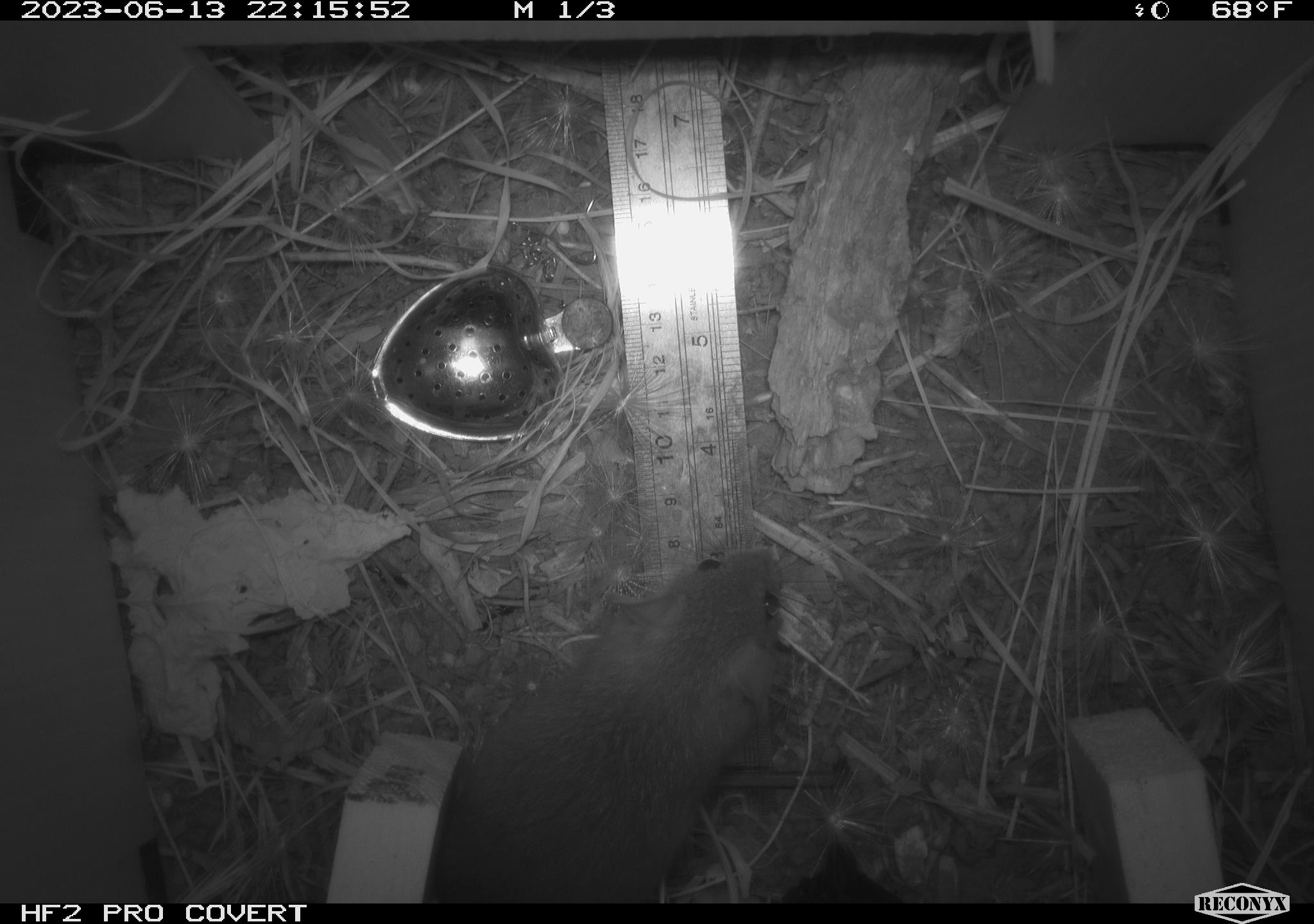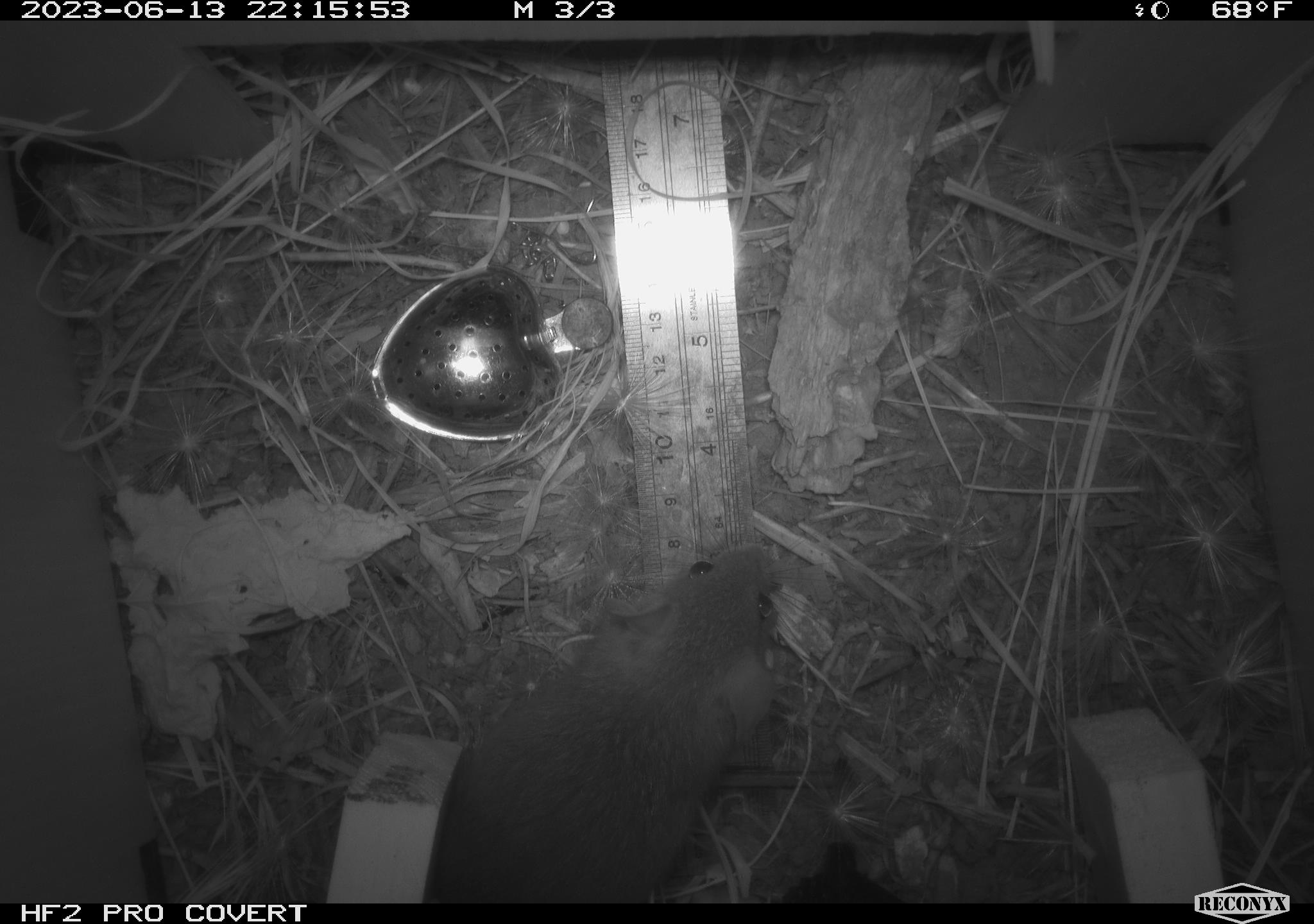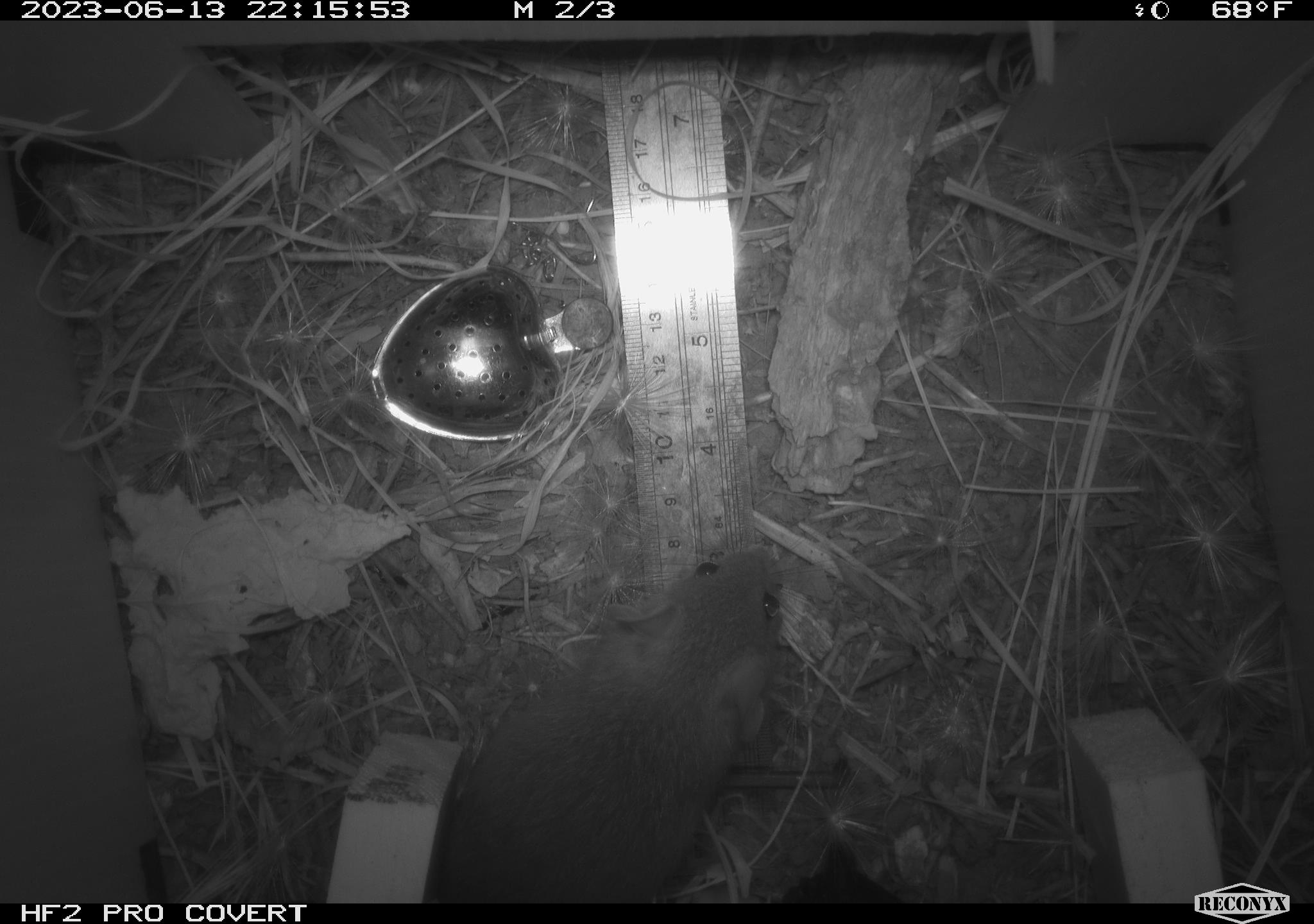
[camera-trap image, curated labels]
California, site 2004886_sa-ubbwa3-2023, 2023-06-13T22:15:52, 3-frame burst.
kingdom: Animalia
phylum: Chordata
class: Mammalia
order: Rodentia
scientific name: Rodentia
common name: mouse species